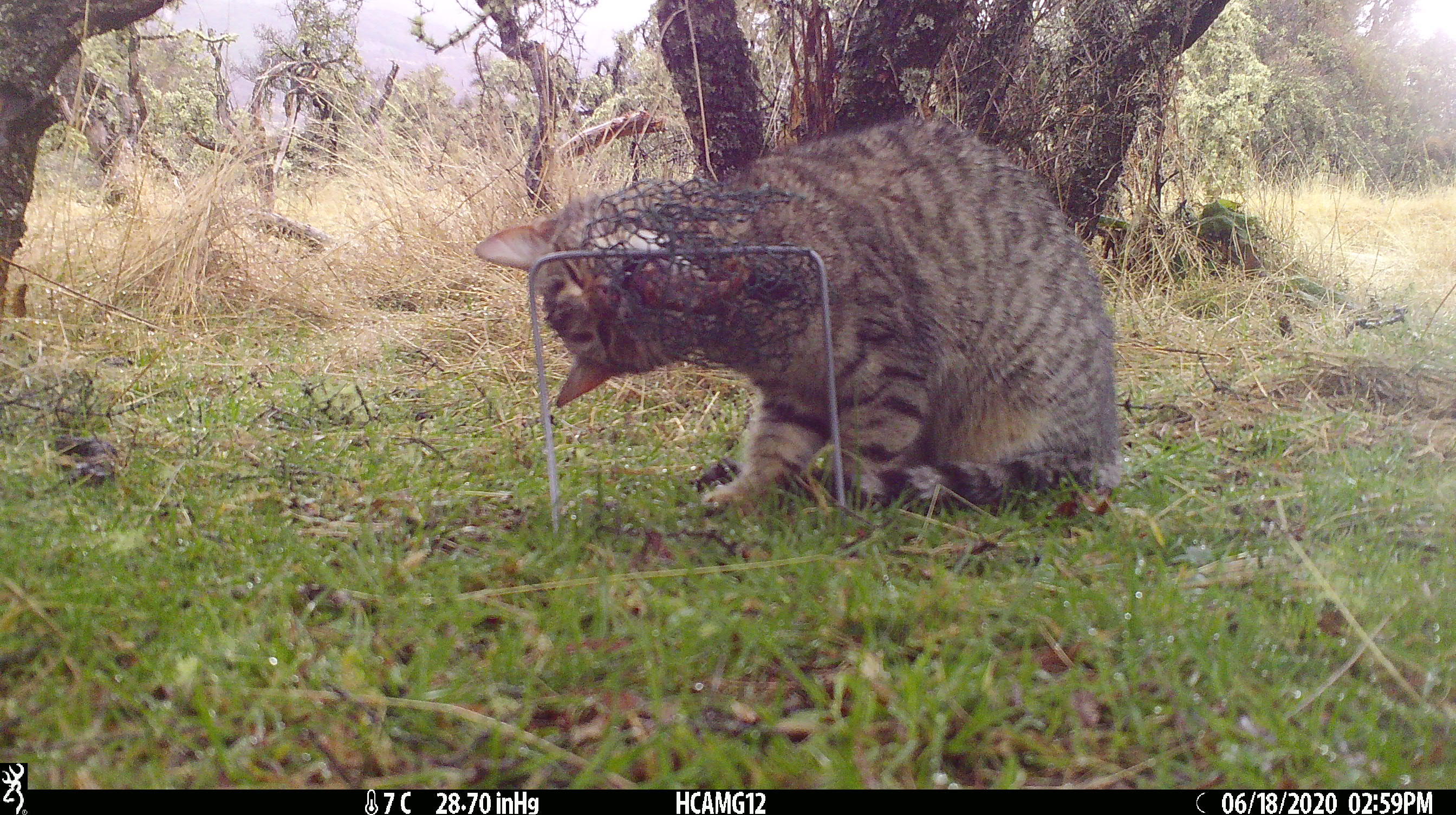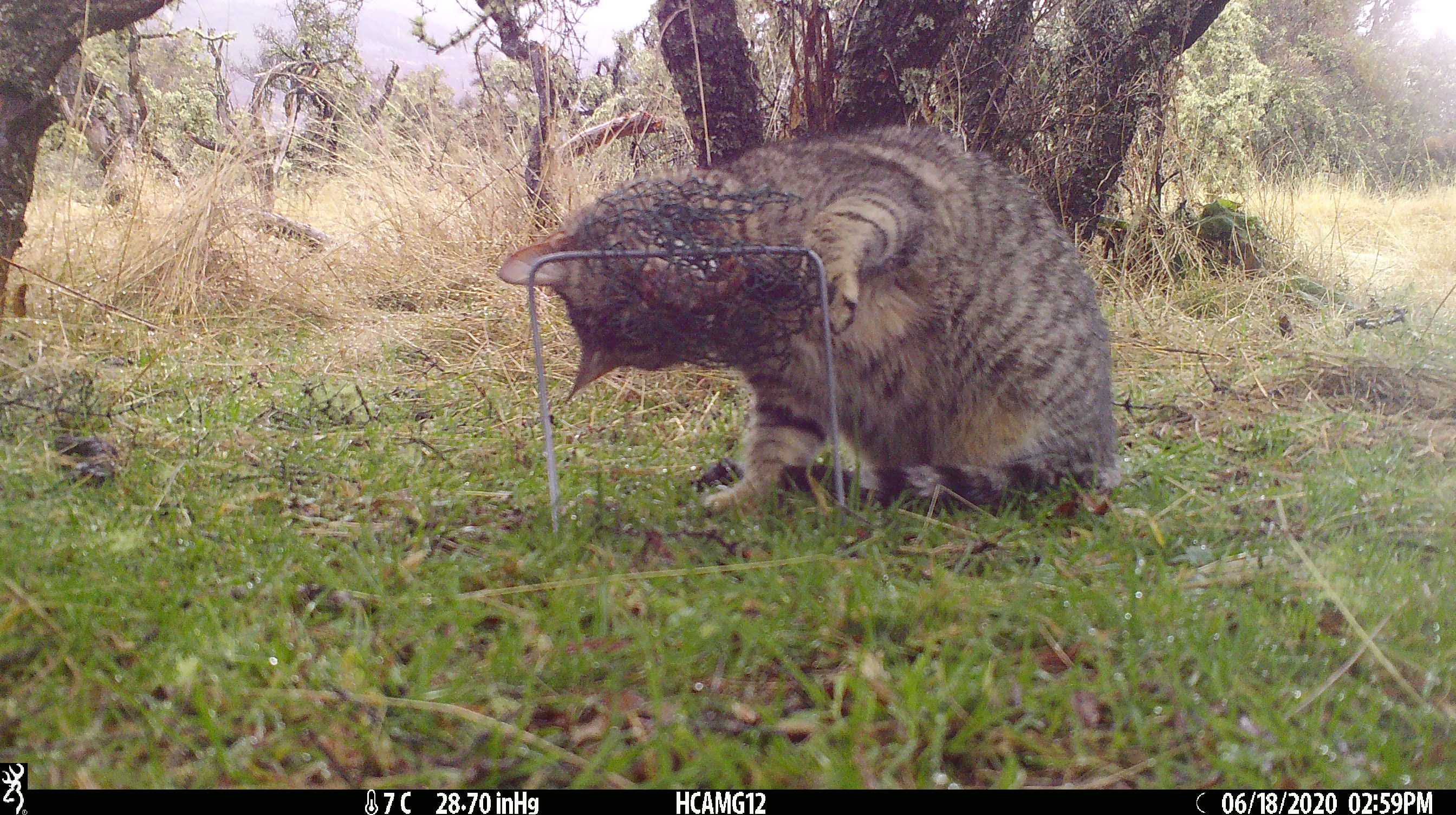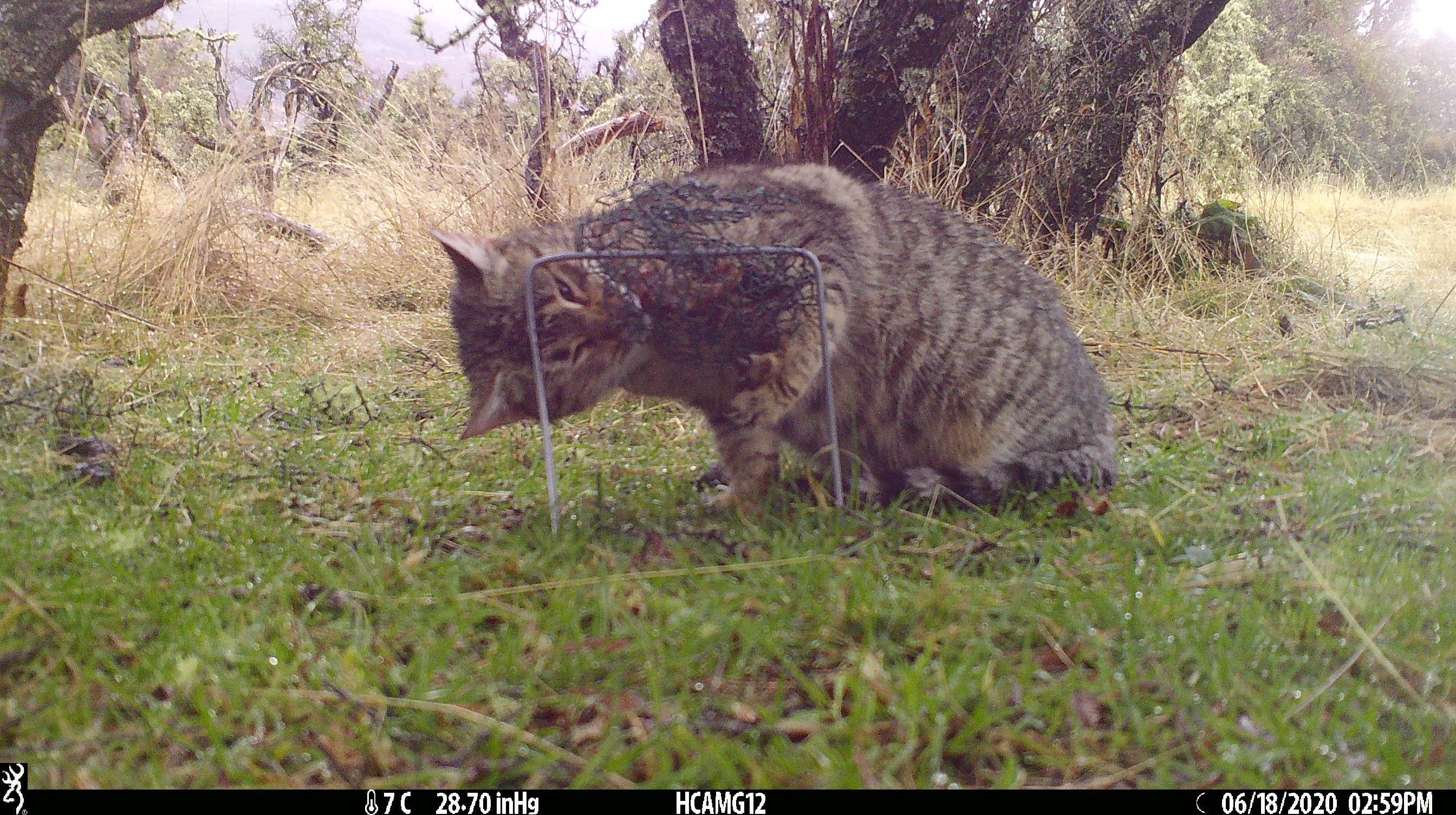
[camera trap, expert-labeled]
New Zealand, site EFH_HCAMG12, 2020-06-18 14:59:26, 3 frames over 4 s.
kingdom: Animalia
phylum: Chordata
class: Mammalia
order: Carnivora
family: Felidae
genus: Felis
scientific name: Felis catus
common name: domestic cat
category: cat